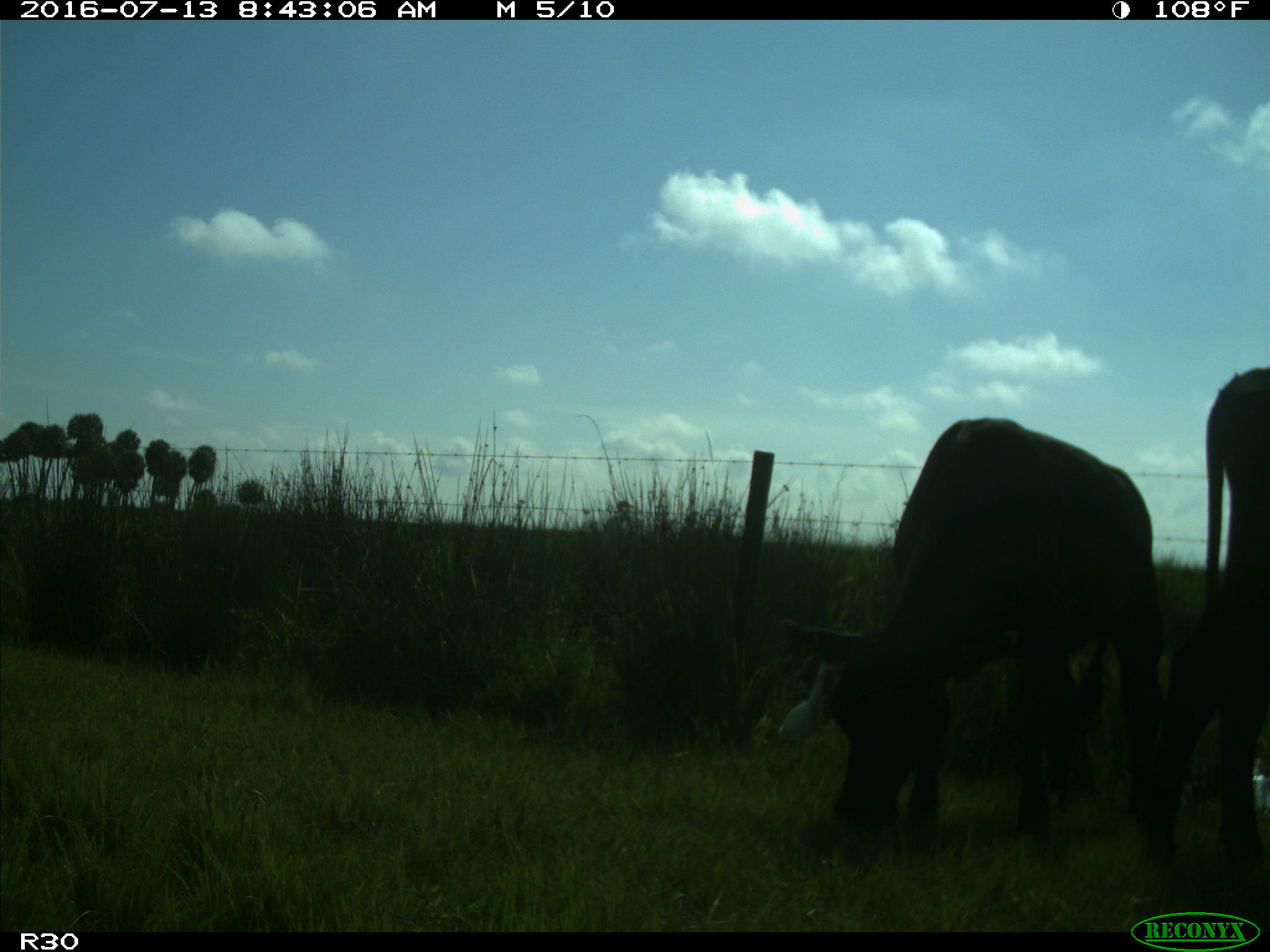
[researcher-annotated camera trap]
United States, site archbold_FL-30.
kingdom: Animalia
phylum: Chordata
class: Mammalia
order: Artiodactyla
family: Bovidae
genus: Bos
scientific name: Bos taurus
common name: domestic cow